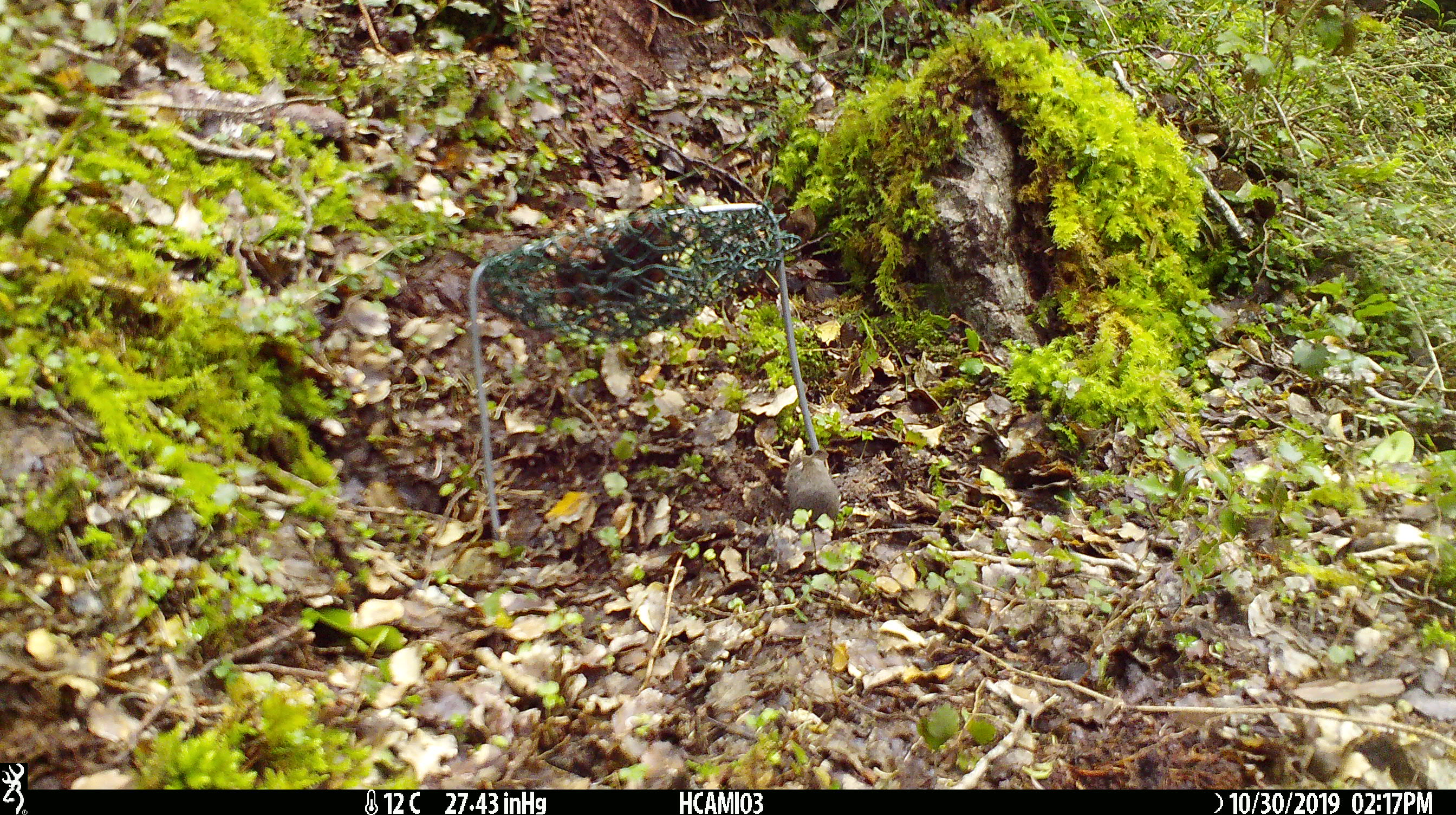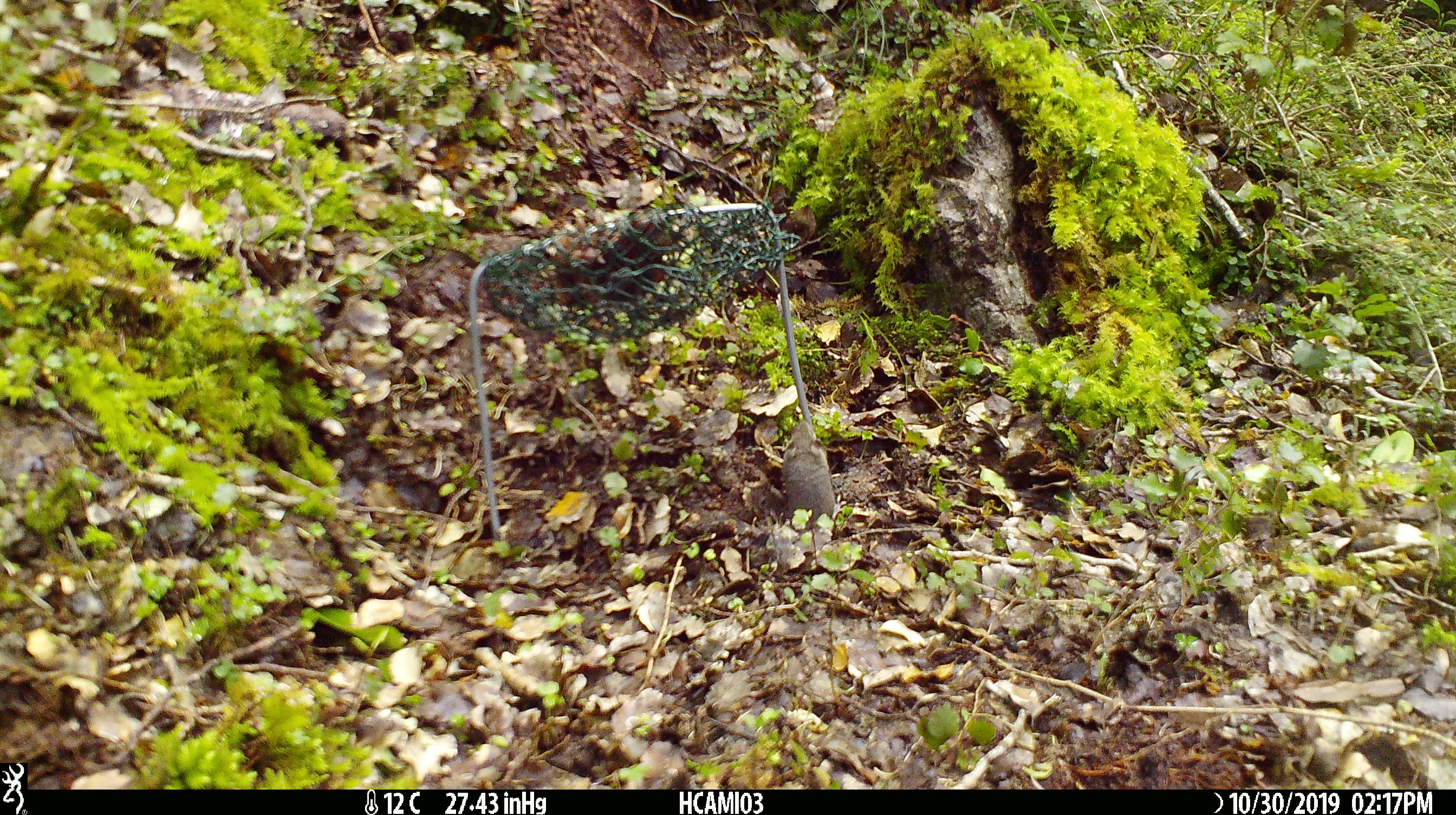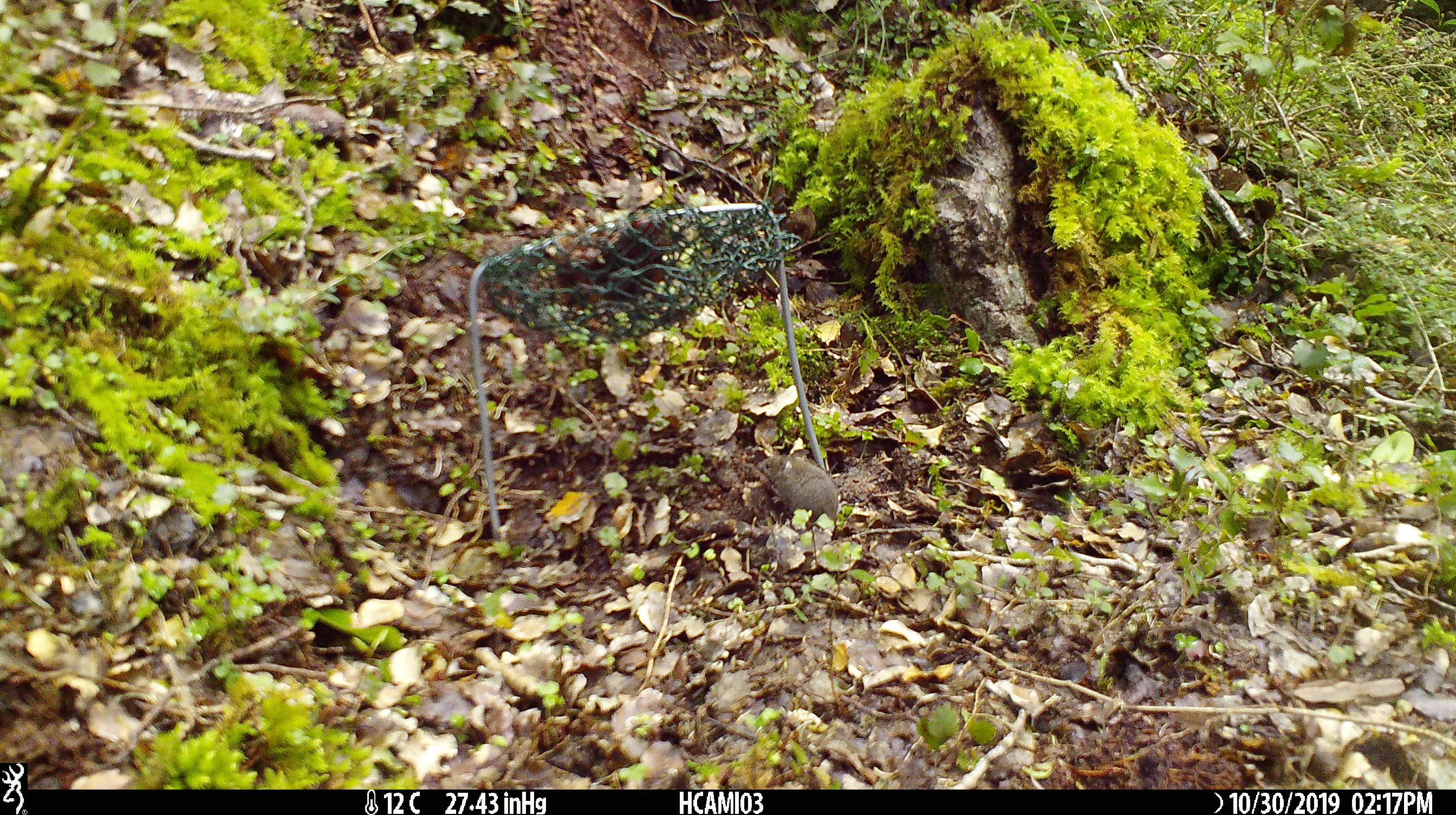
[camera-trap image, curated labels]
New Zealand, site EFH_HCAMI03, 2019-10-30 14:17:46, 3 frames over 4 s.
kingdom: Animalia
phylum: Chordata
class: Mammalia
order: Rodentia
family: Muridae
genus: Mus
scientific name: Mus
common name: mouse